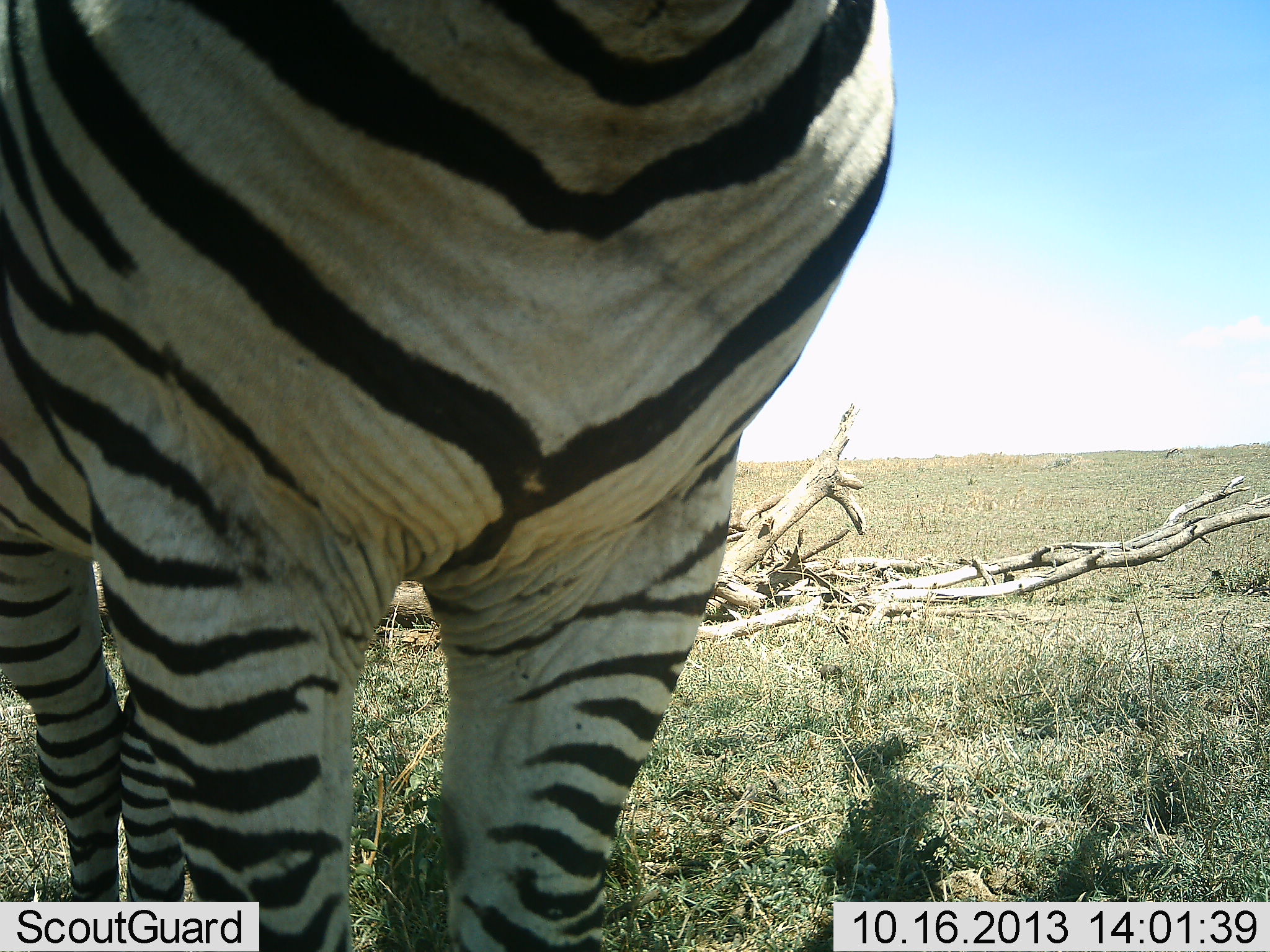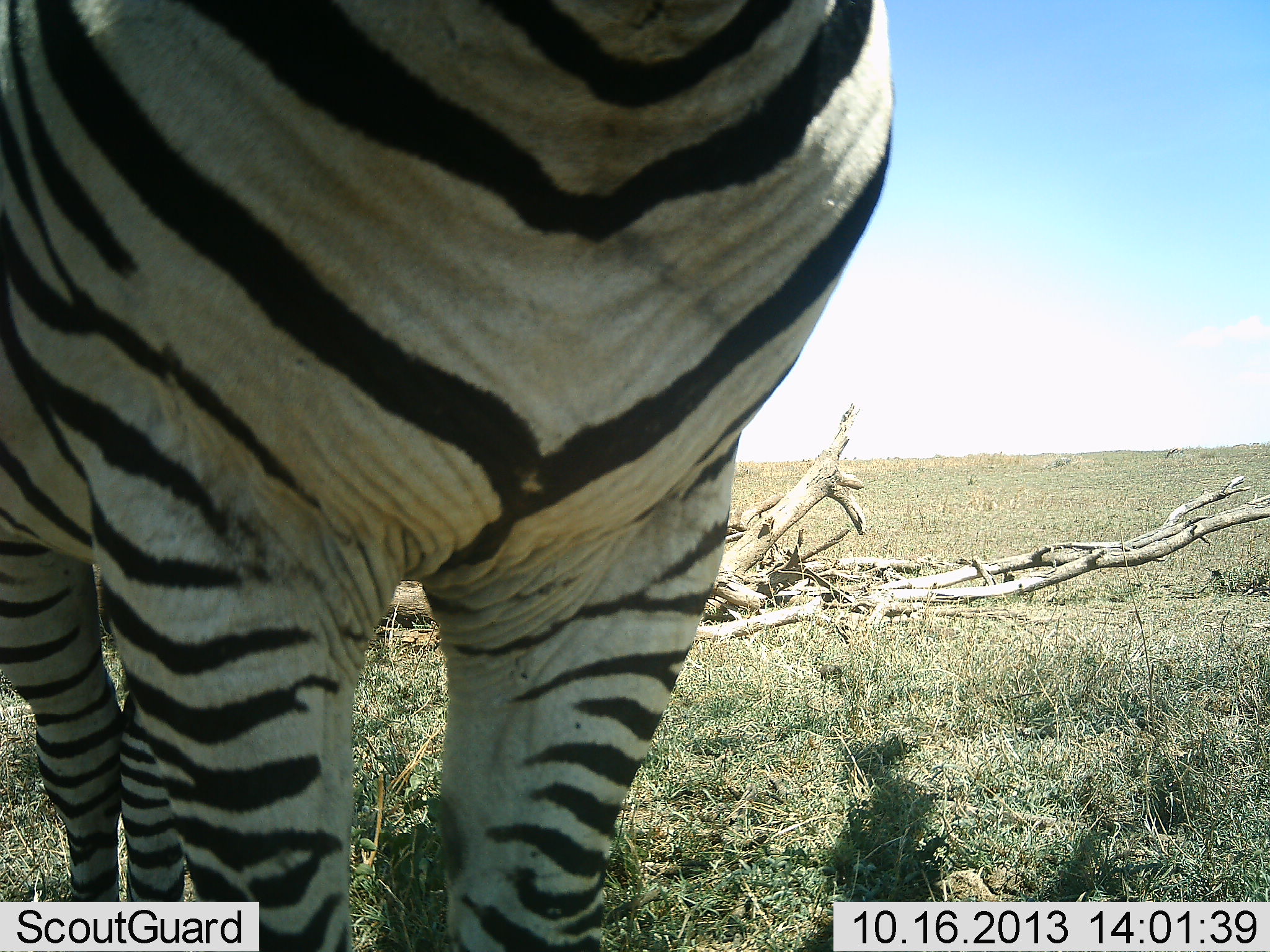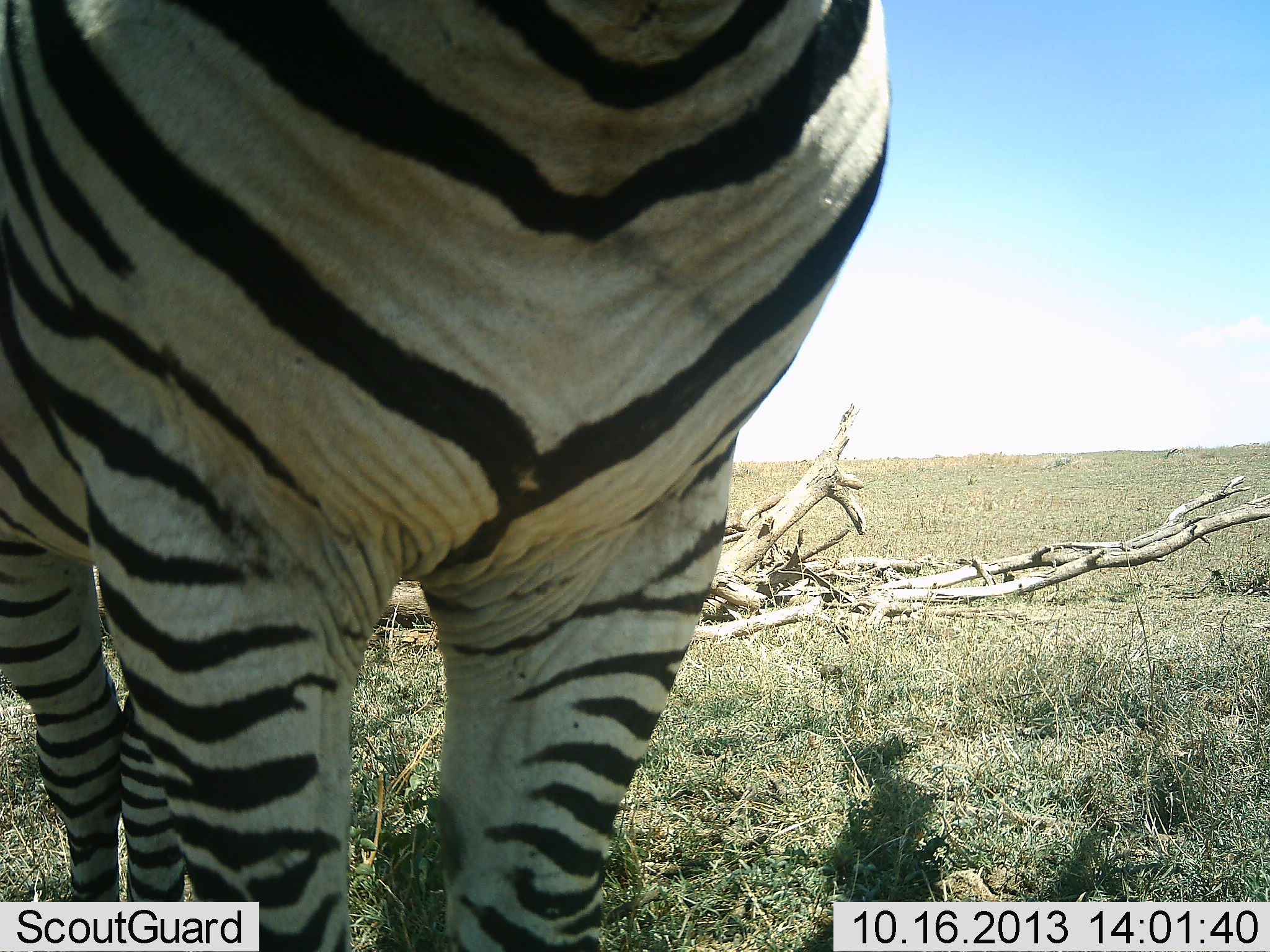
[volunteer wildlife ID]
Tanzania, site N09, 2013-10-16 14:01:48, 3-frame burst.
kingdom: Animalia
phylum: Chordata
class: Mammalia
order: Perissodactyla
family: Equidae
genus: Equus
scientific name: Equus quagga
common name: plains zebra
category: zebra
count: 1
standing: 100%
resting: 0%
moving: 0%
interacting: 0%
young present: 0%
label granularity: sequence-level